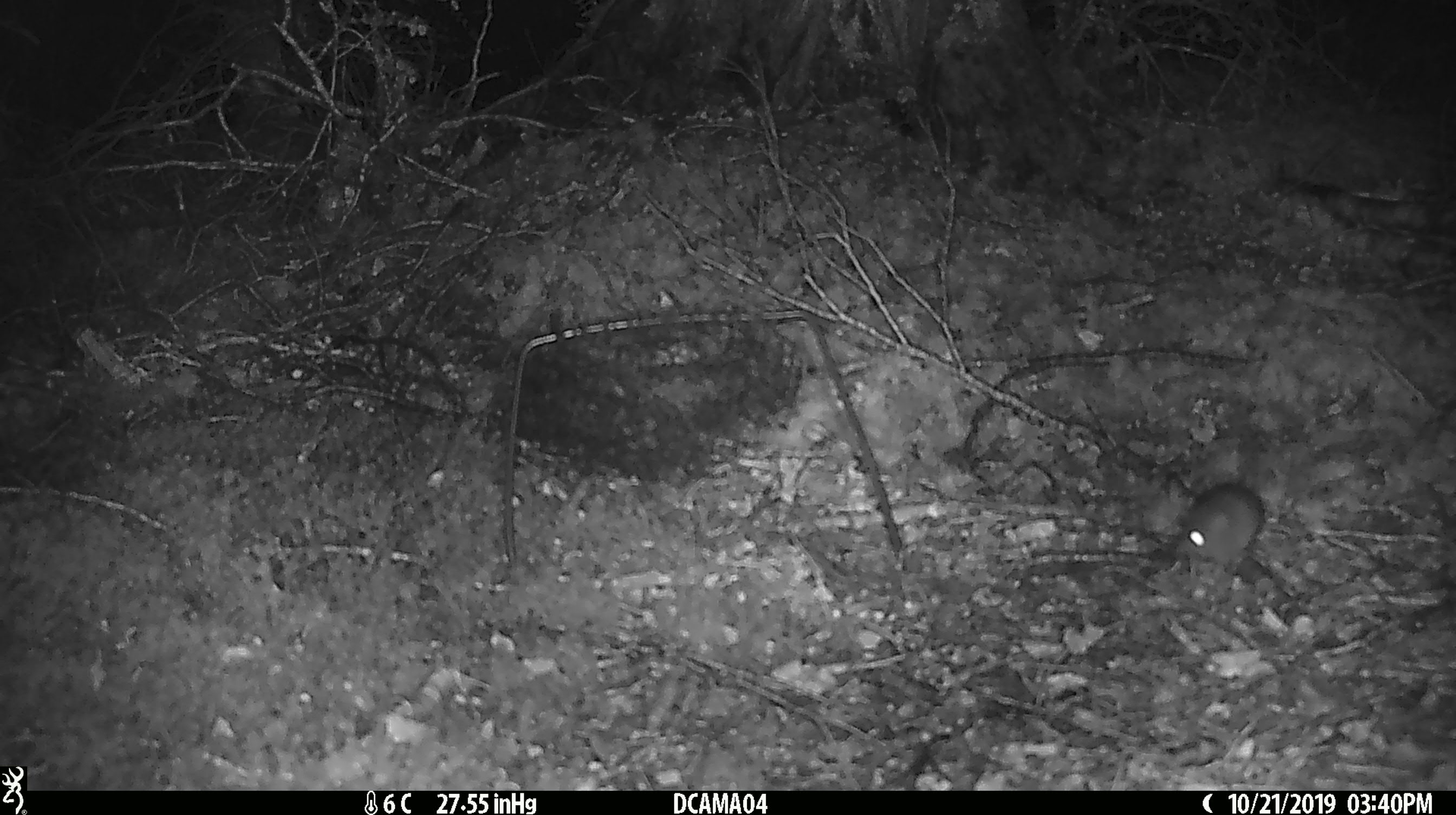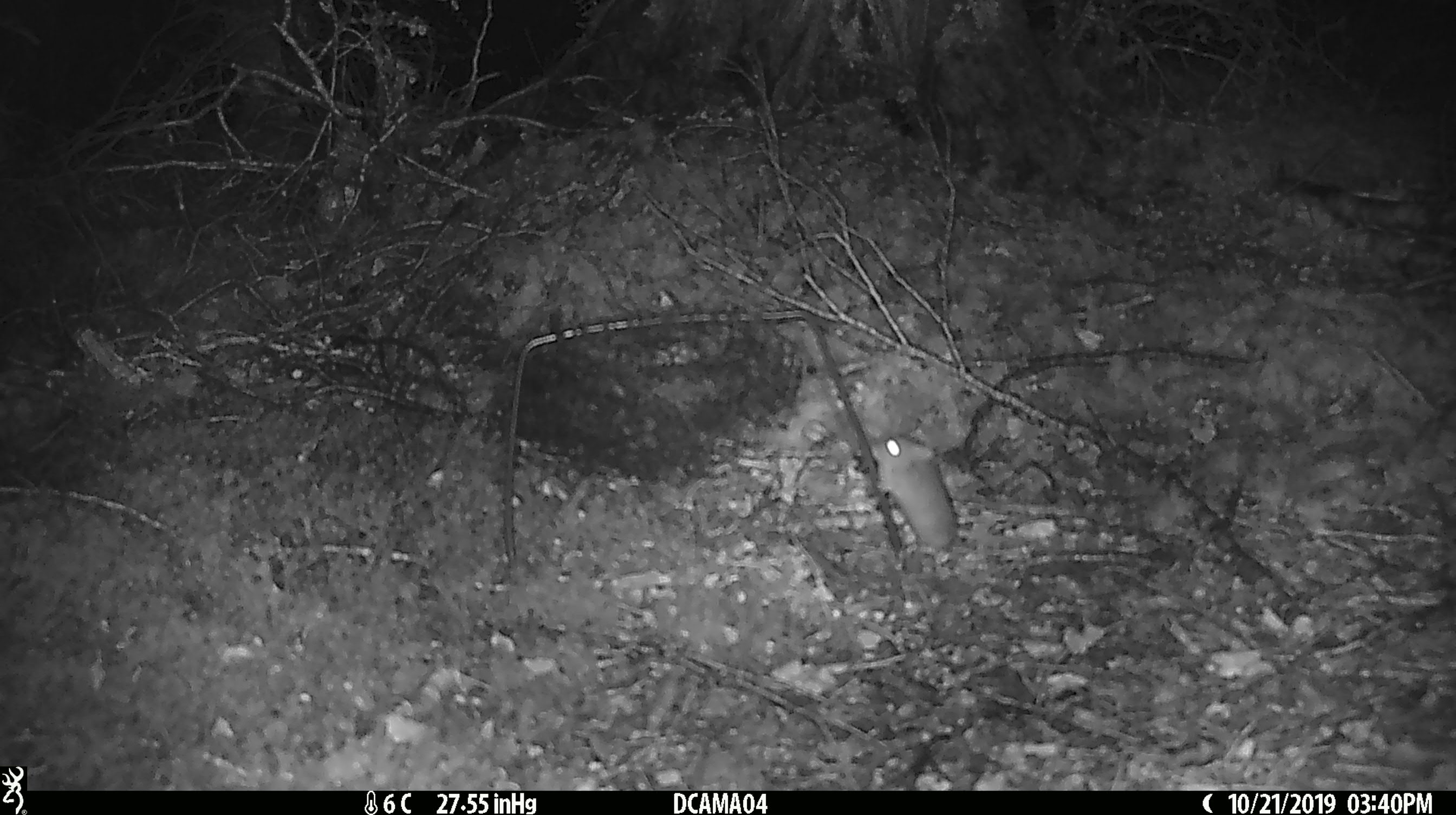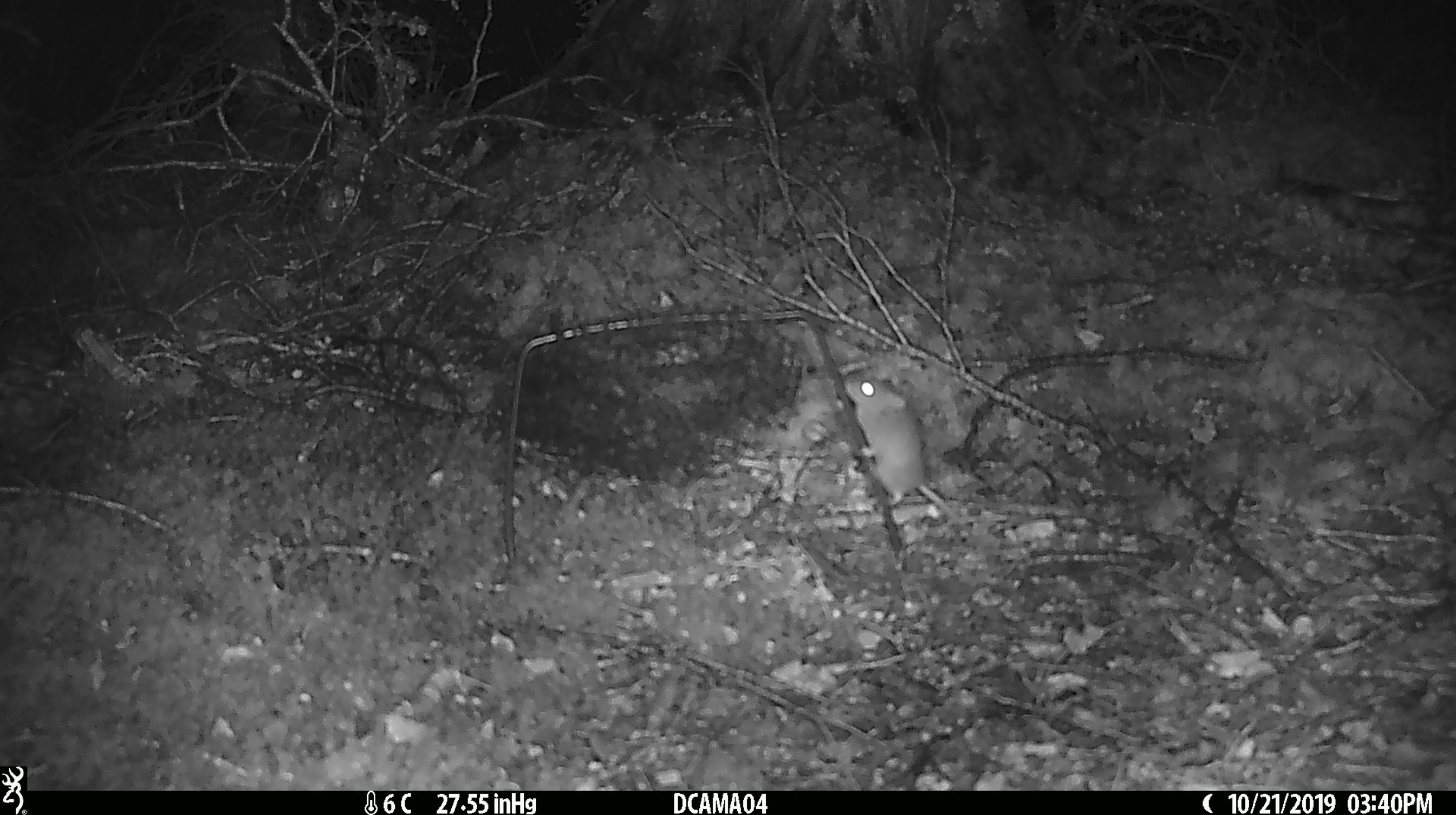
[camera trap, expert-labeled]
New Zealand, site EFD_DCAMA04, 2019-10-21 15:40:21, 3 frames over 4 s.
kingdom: Animalia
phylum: Chordata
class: Mammalia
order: Rodentia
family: Muridae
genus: Mus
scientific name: Mus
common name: mouse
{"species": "mouse (Mus)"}